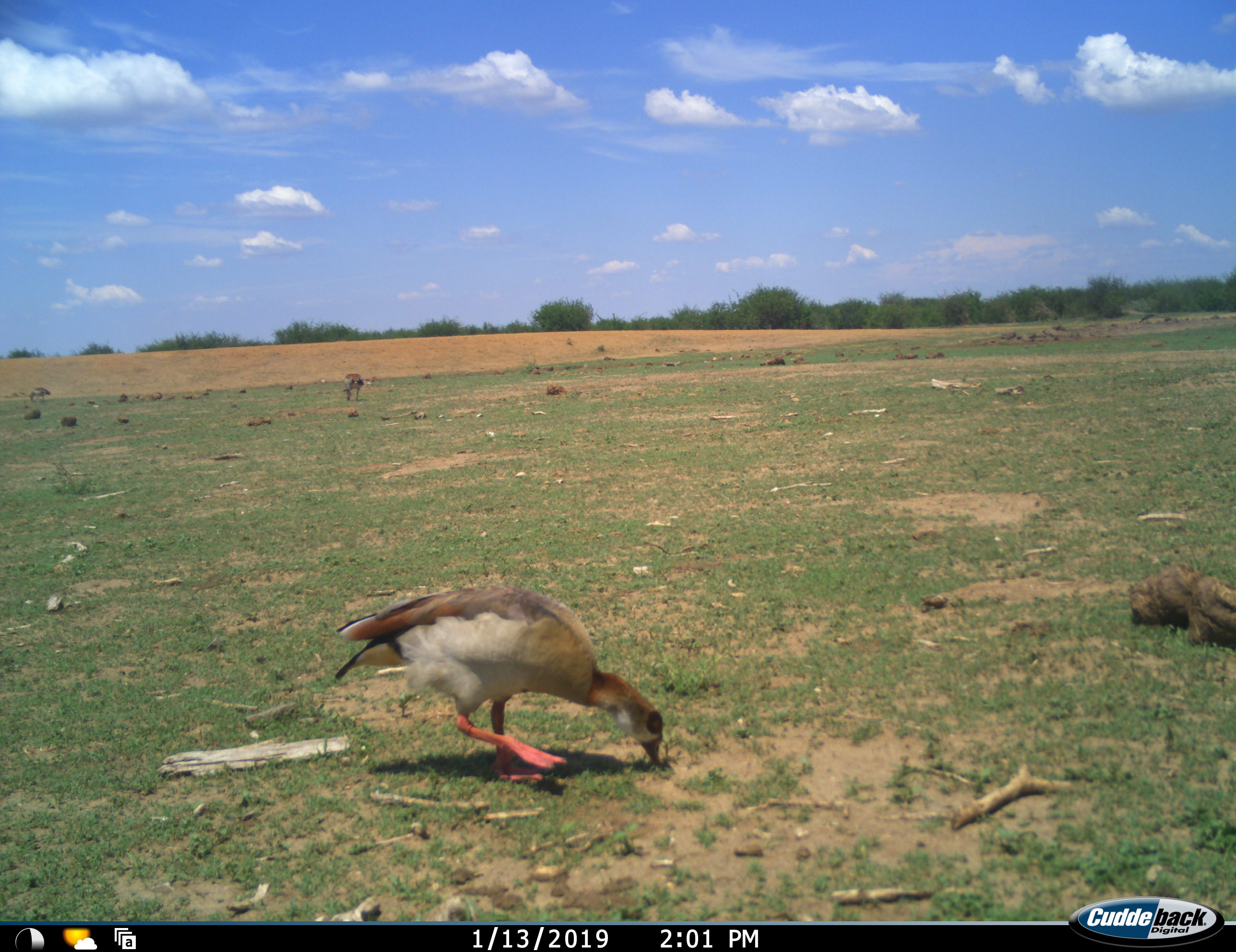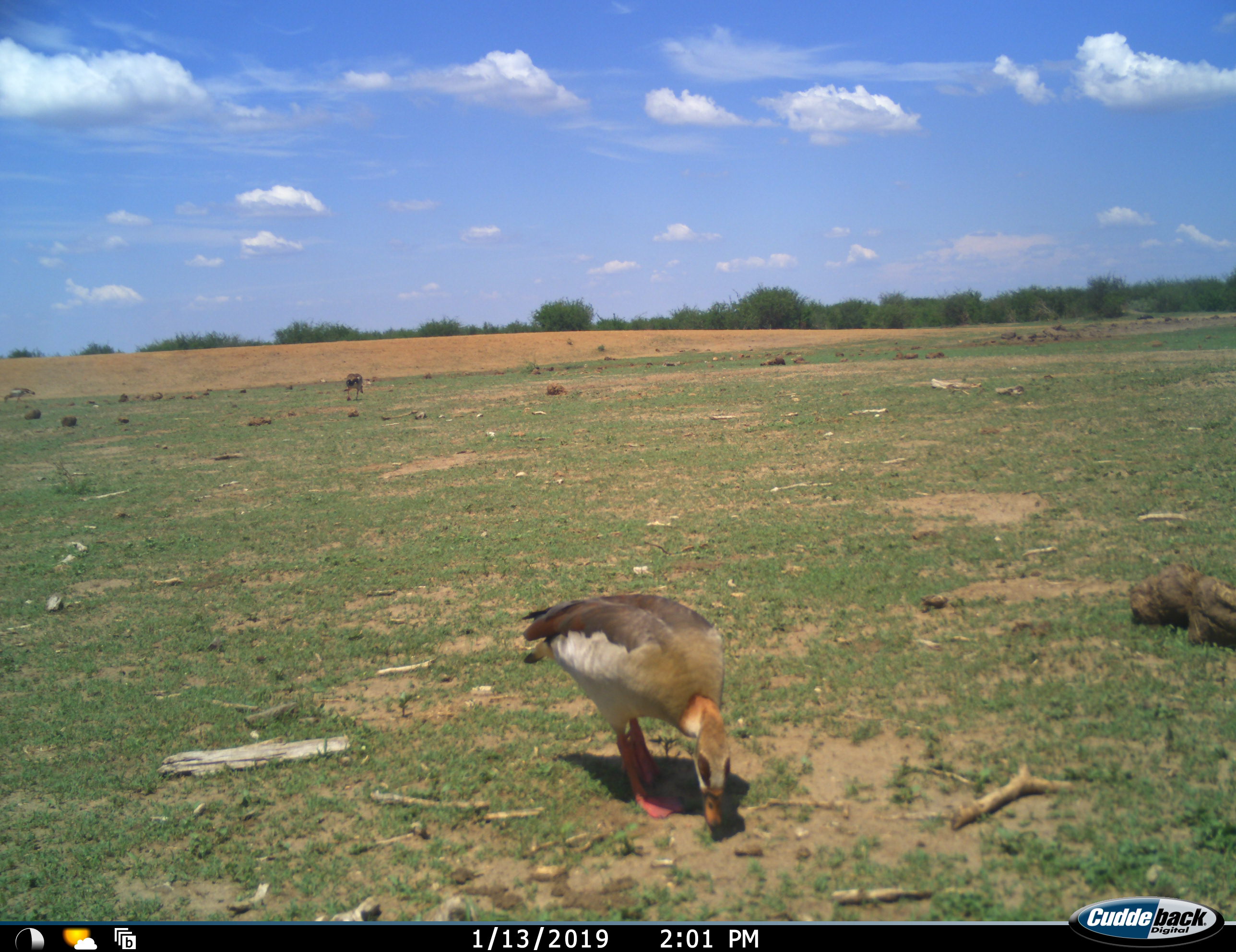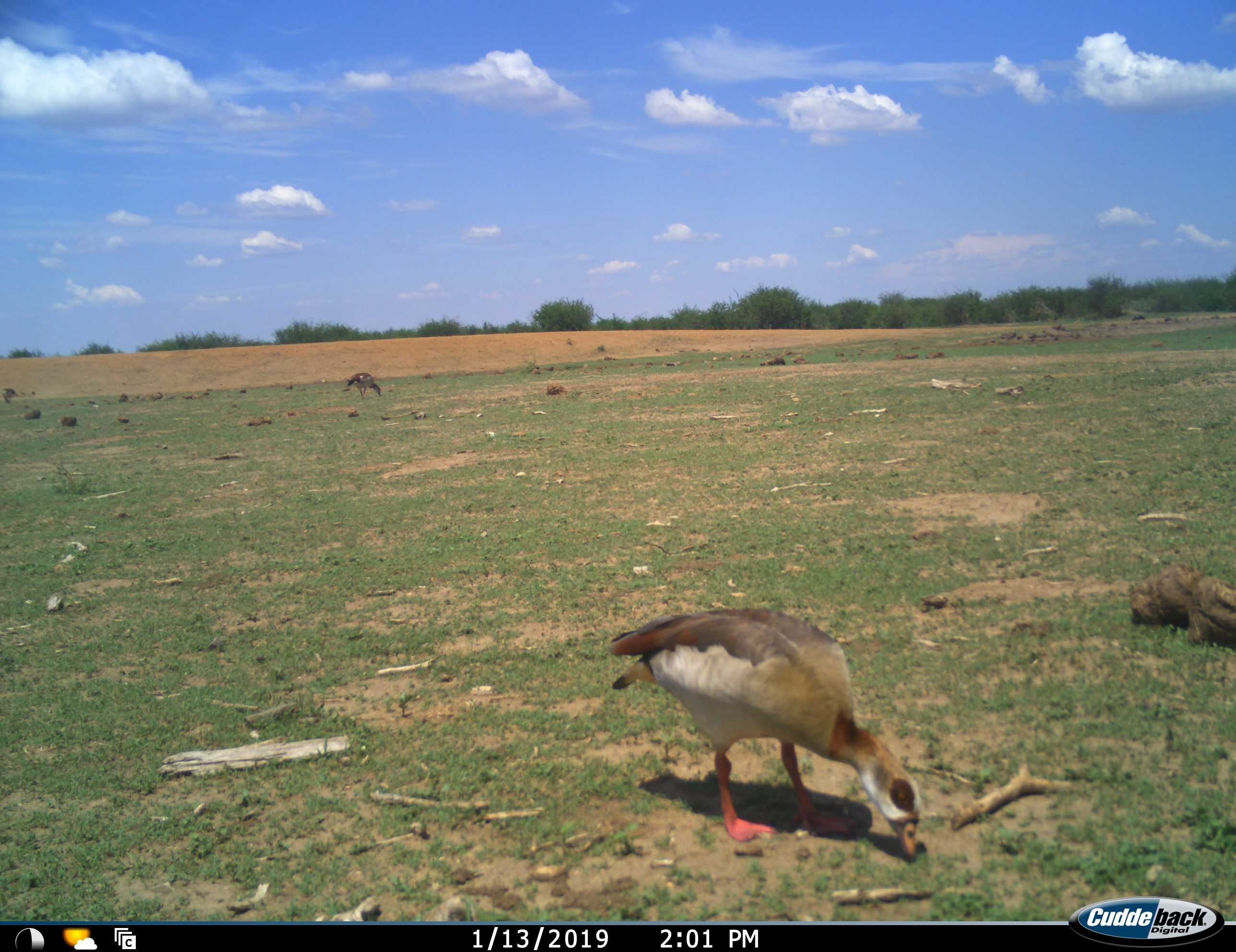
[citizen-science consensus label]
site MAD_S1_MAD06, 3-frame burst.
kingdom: Animalia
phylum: Chordata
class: Aves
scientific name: Aves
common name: bird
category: birdother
Birdother (bird) (Aves), count 3. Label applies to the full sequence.